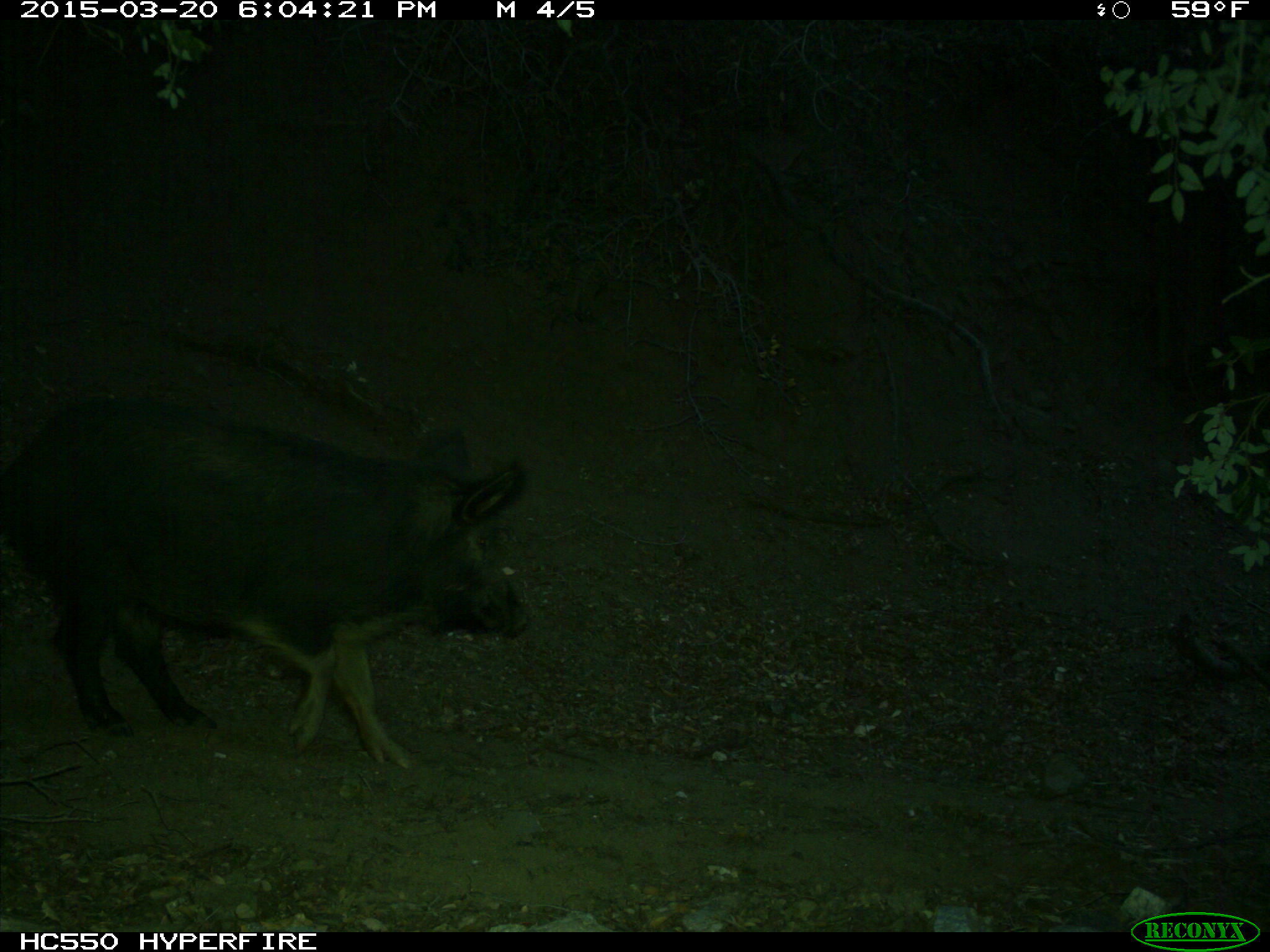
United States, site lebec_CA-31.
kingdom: Animalia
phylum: Chordata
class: Mammalia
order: Artiodactyla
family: Suidae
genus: Sus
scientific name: Sus scrofa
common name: wild boar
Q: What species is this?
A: Sus scrofa (wild boar).